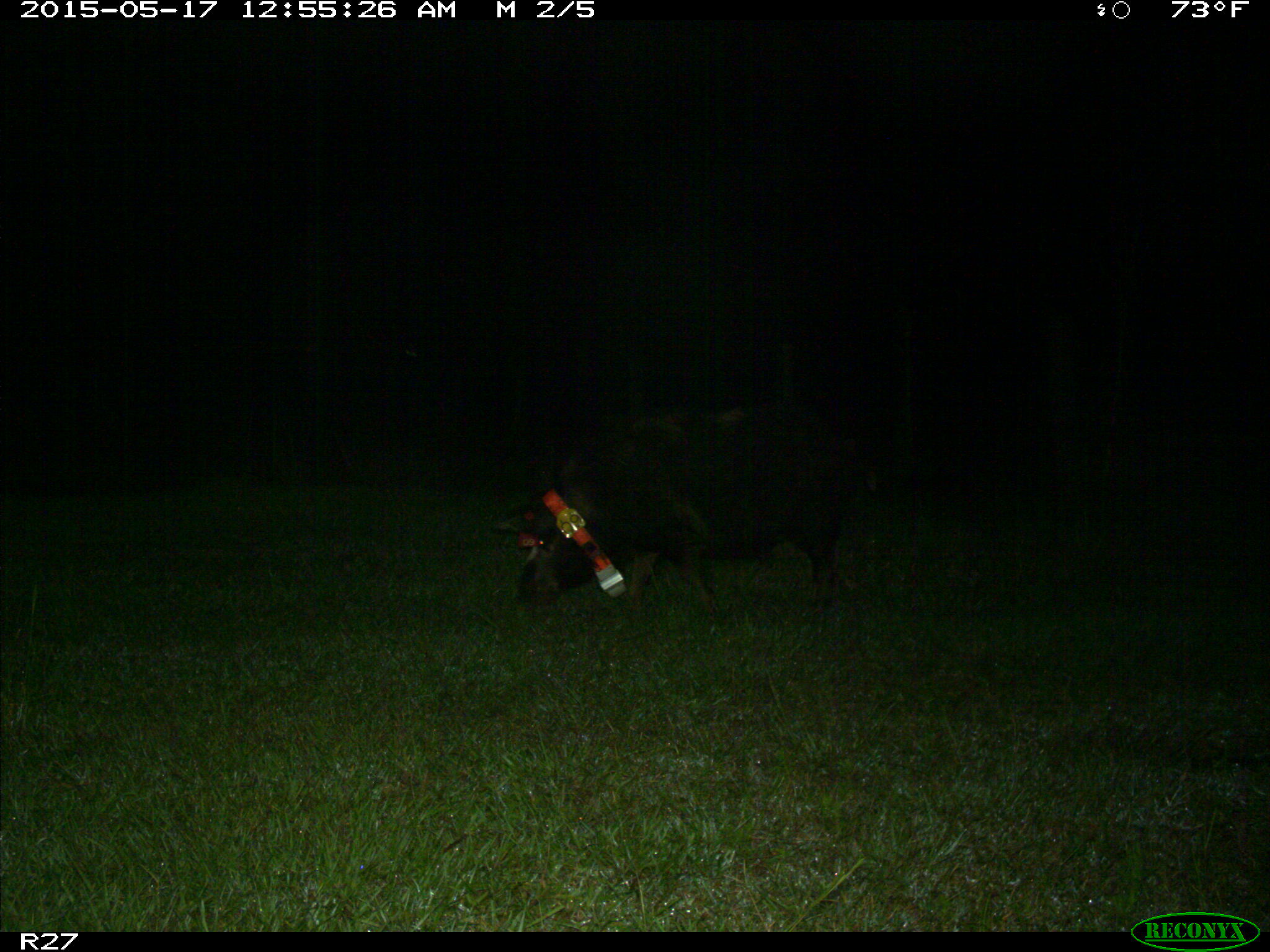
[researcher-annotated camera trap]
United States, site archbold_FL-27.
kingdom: Animalia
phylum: Chordata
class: Mammalia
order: Artiodactyla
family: Suidae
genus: Sus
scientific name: Sus scrofa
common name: wild boar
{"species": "Sus scrofa (wild boar)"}